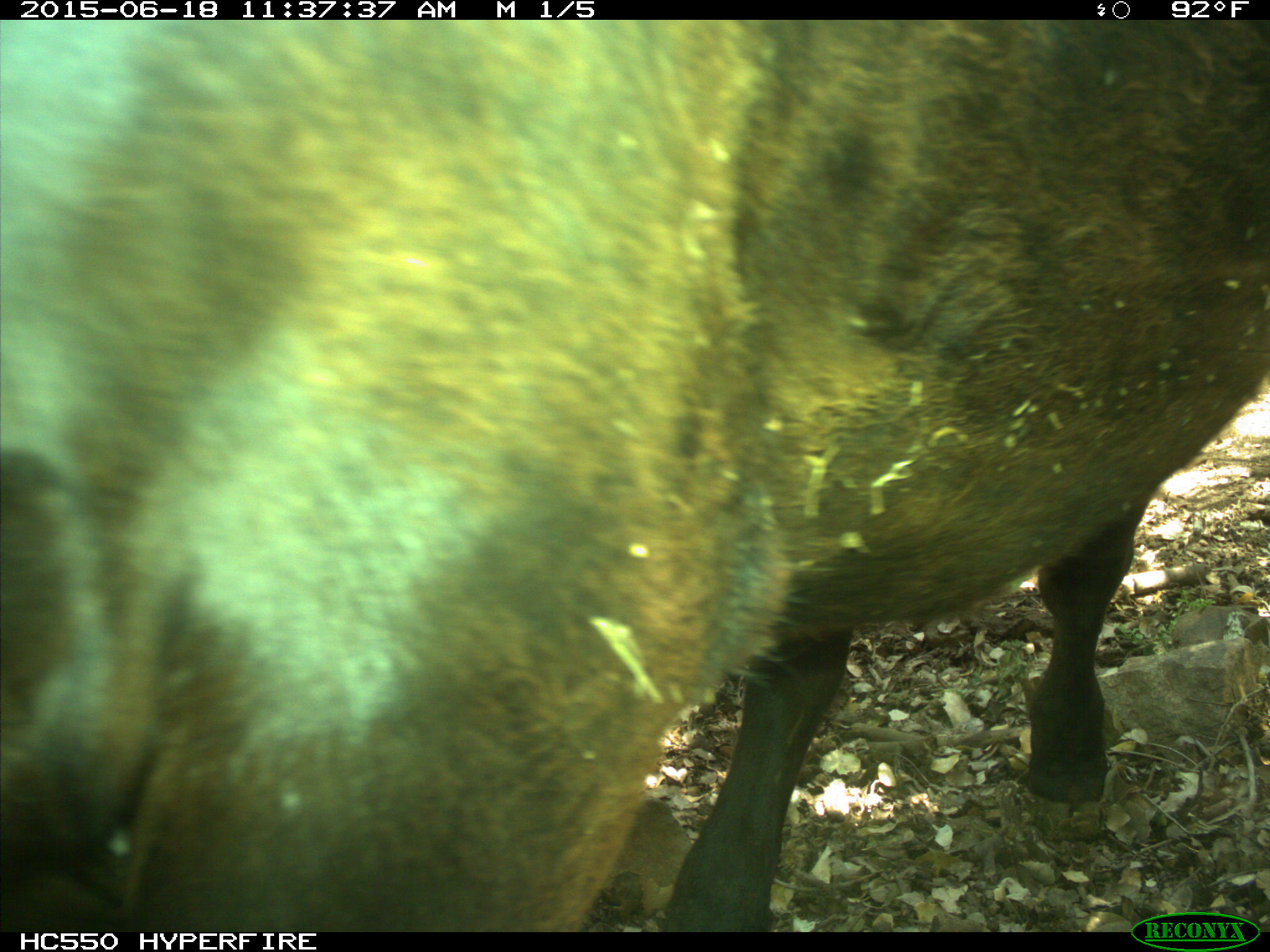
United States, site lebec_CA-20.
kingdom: Animalia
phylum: Chordata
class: Mammalia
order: Artiodactyla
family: Bovidae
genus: Bos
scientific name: Bos taurus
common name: domestic cow